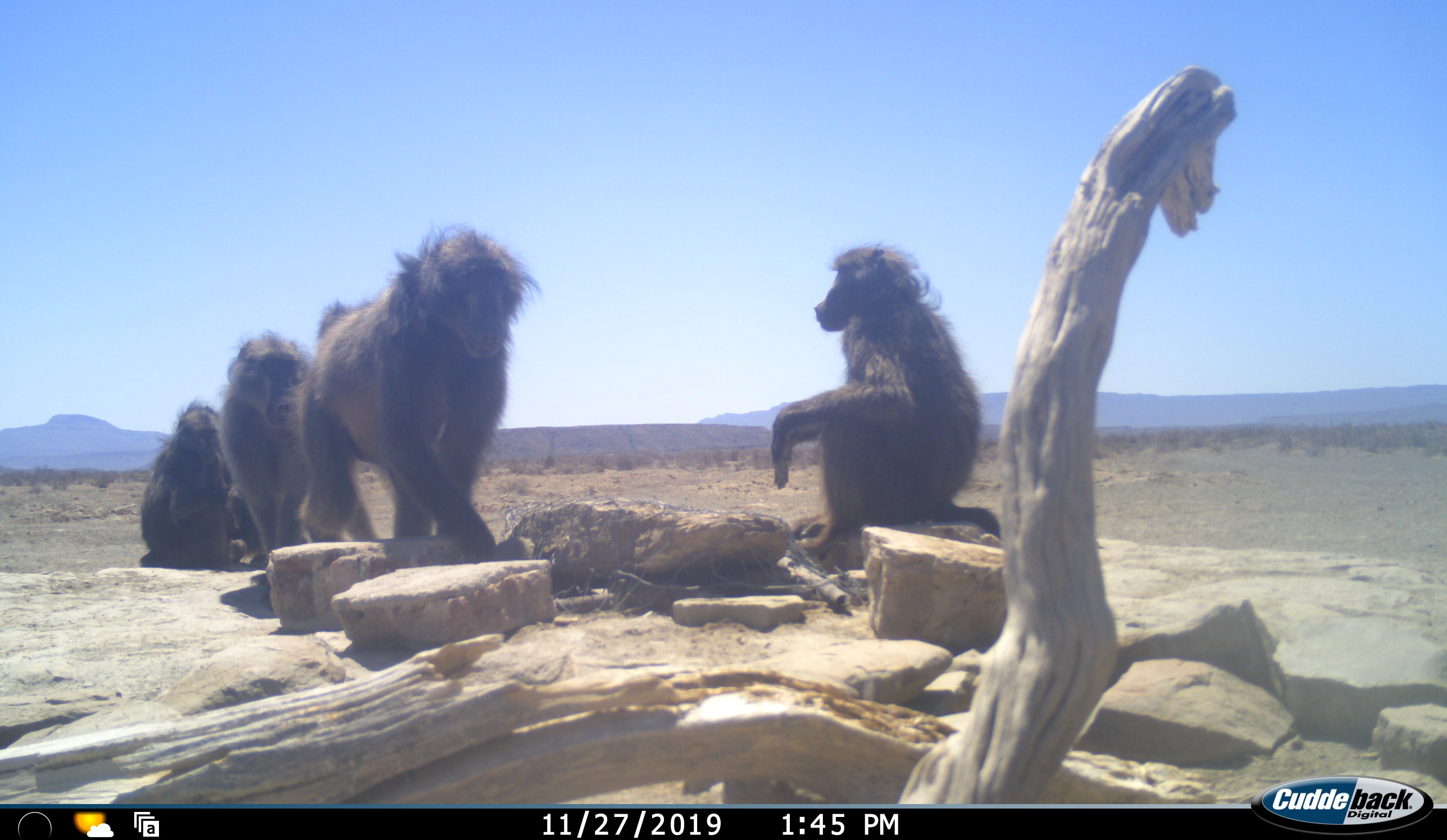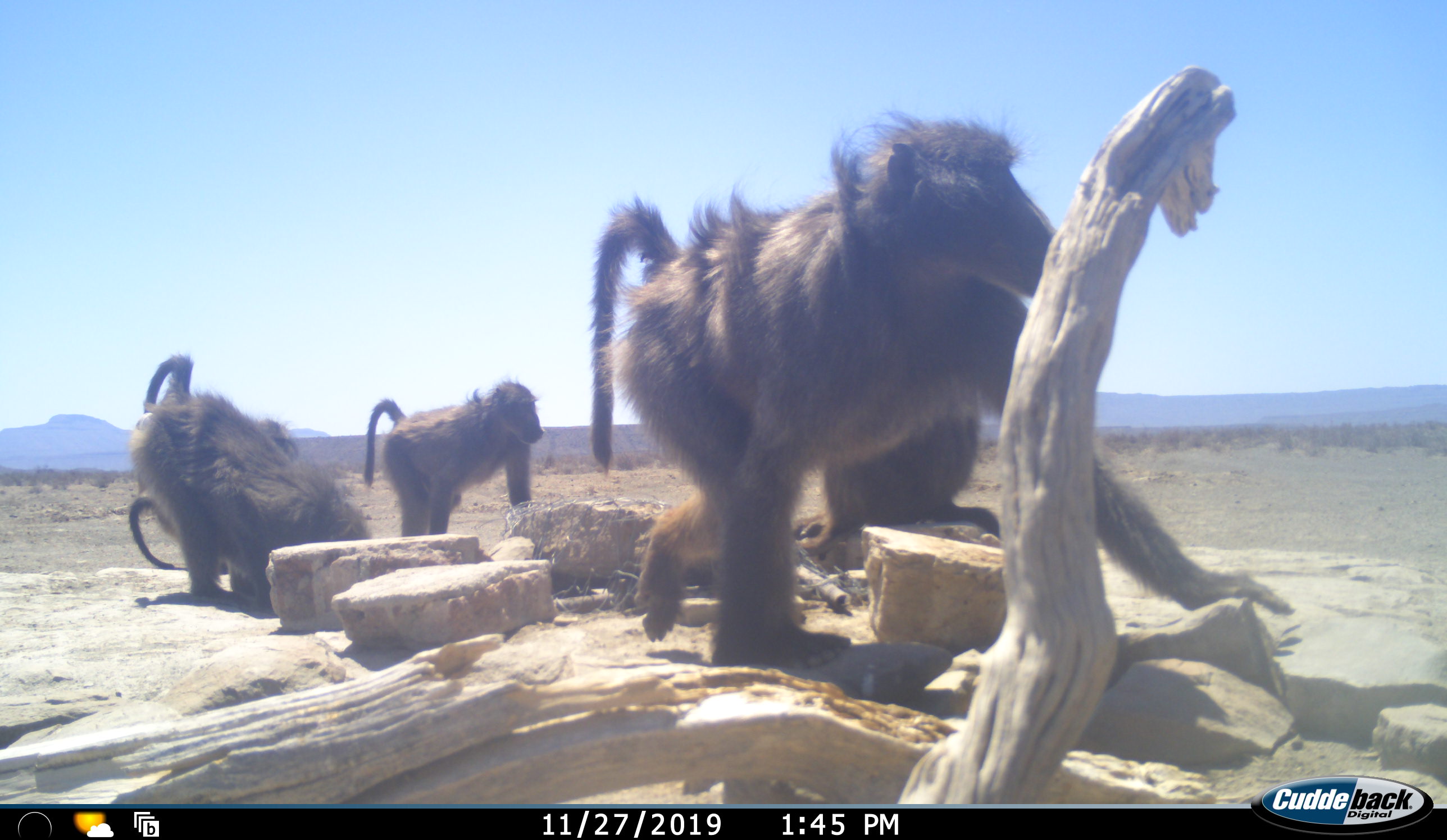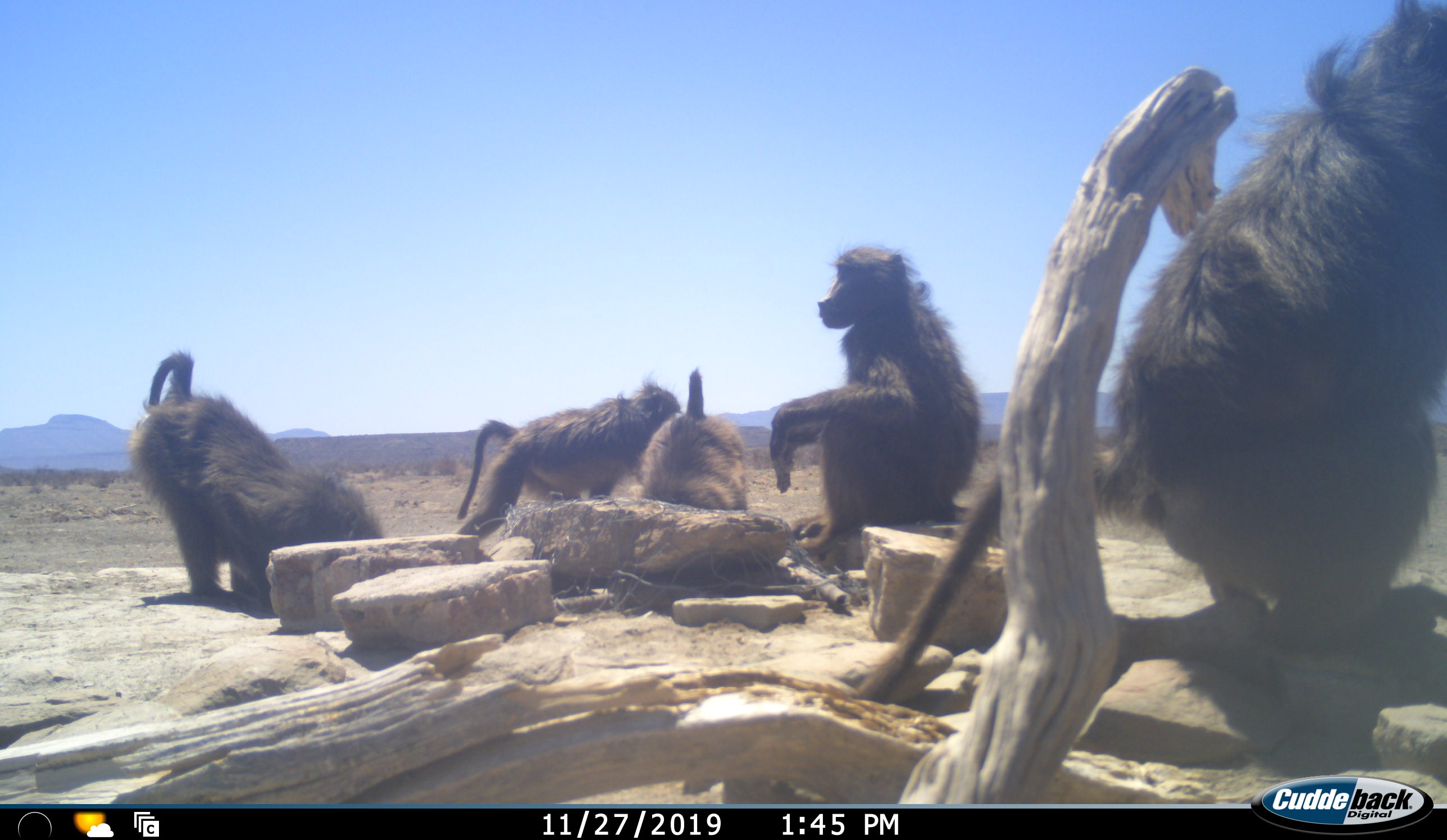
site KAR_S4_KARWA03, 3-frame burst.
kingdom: Animalia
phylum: Chordata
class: Mammalia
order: Primates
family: Cercopithecidae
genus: Papio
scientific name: Papio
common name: baboon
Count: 5.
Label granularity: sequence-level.